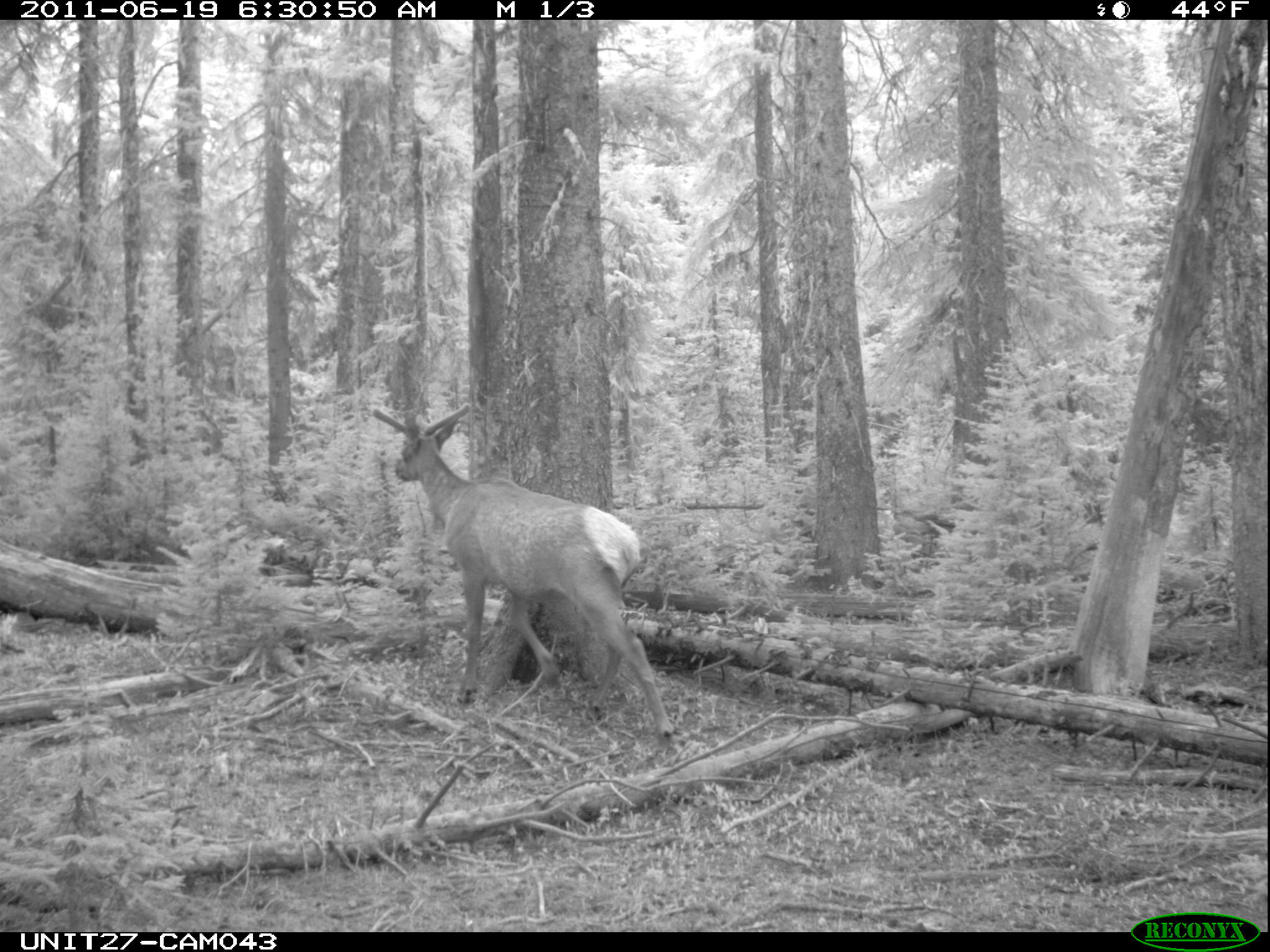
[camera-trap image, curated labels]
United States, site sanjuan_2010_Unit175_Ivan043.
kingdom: Animalia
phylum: Chordata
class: Mammalia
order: Artiodactyla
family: Cervidae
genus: Cervus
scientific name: Cervus elaphus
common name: red deer